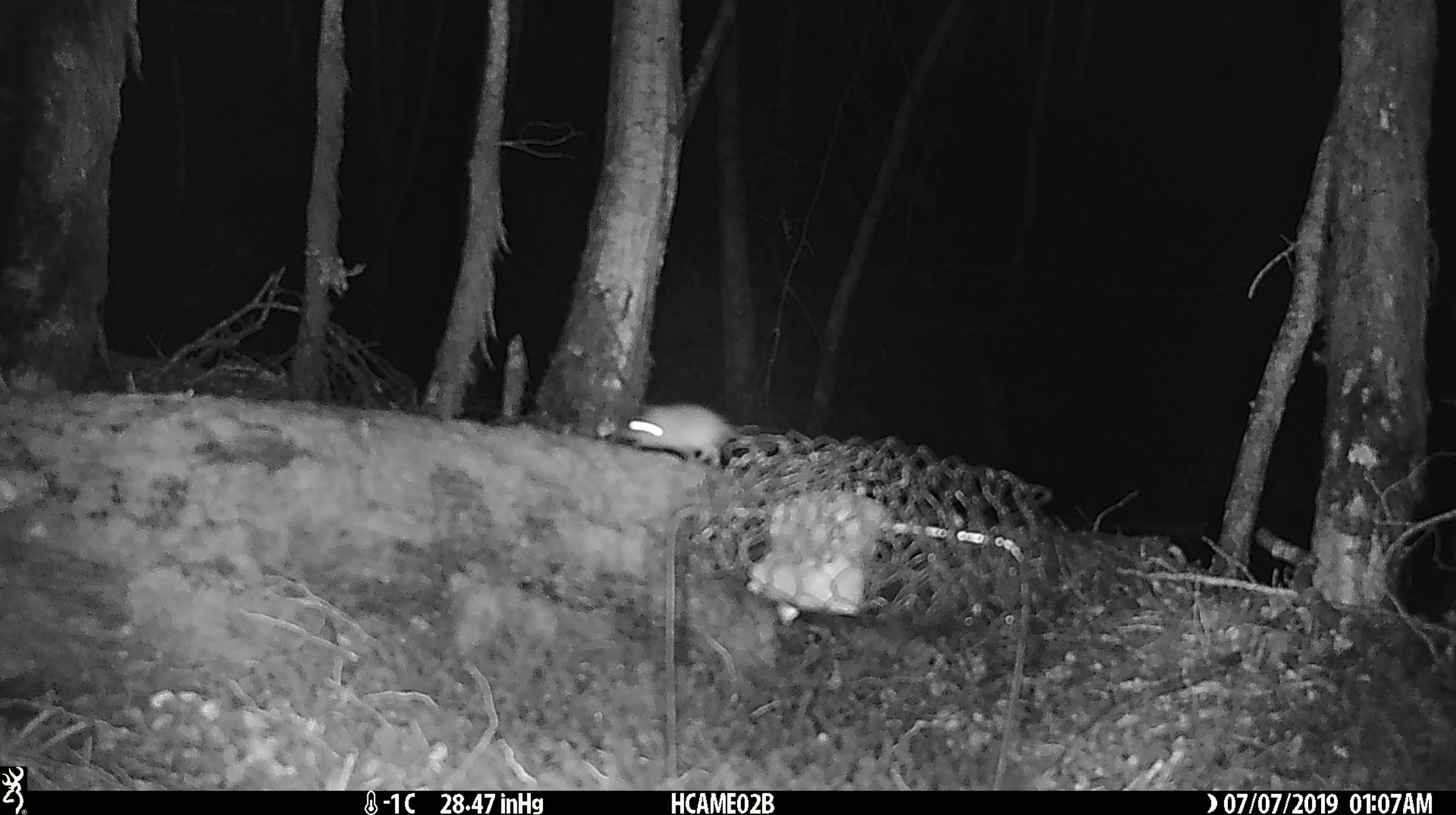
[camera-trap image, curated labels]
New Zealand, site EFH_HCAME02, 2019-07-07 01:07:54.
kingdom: Animalia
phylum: Chordata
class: Mammalia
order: Rodentia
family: Muridae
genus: Mus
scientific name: Mus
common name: mouse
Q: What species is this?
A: Mouse (Mus).